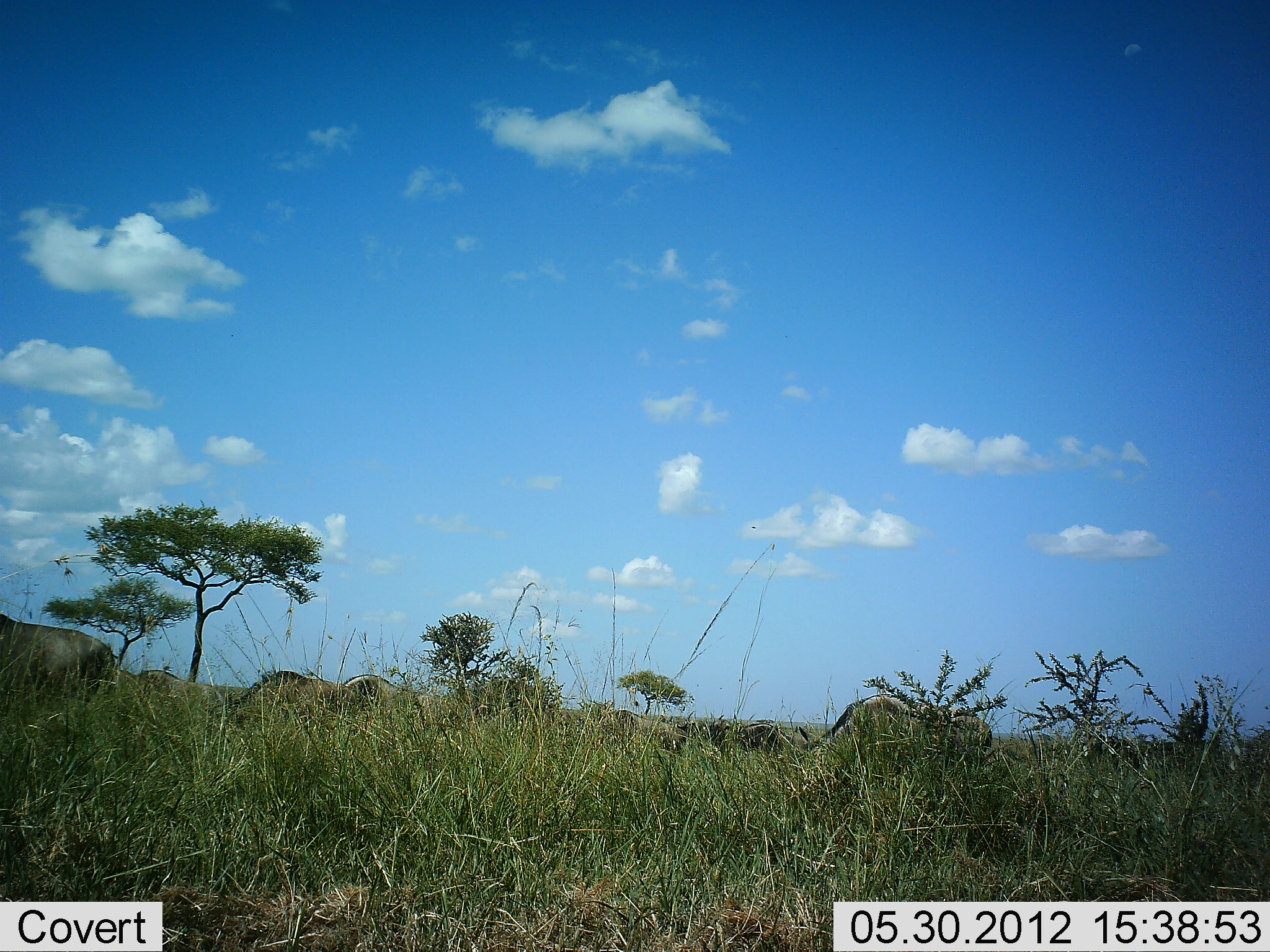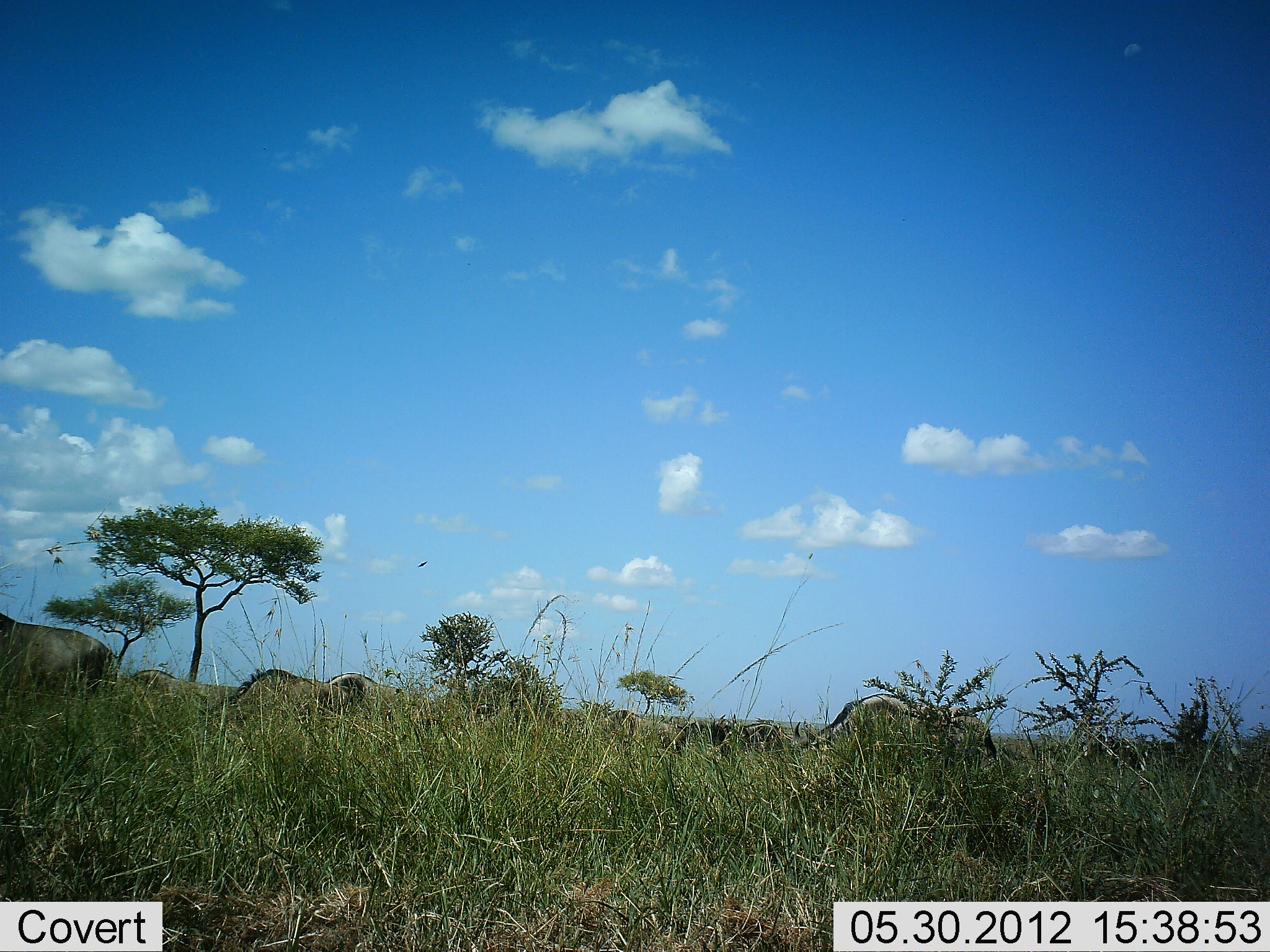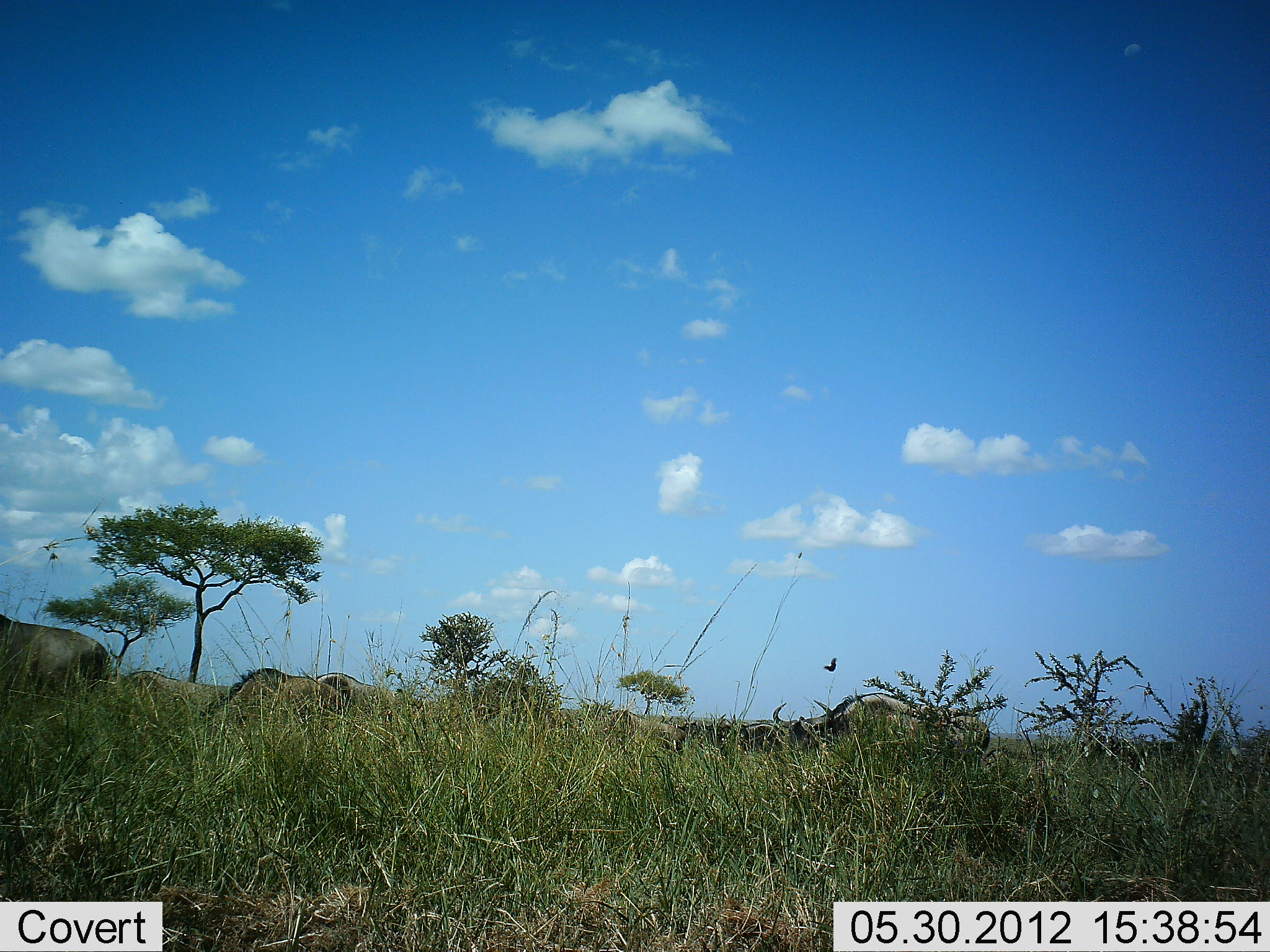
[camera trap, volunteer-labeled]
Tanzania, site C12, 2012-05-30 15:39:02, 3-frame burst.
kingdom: Animalia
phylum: Chordata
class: Mammalia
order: Artiodactyla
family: Bovidae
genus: Connochaetes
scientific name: Connochaetes taurinus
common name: blue wildebeest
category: wildebeest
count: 7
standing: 36%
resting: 0%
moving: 9%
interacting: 0%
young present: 0%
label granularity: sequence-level